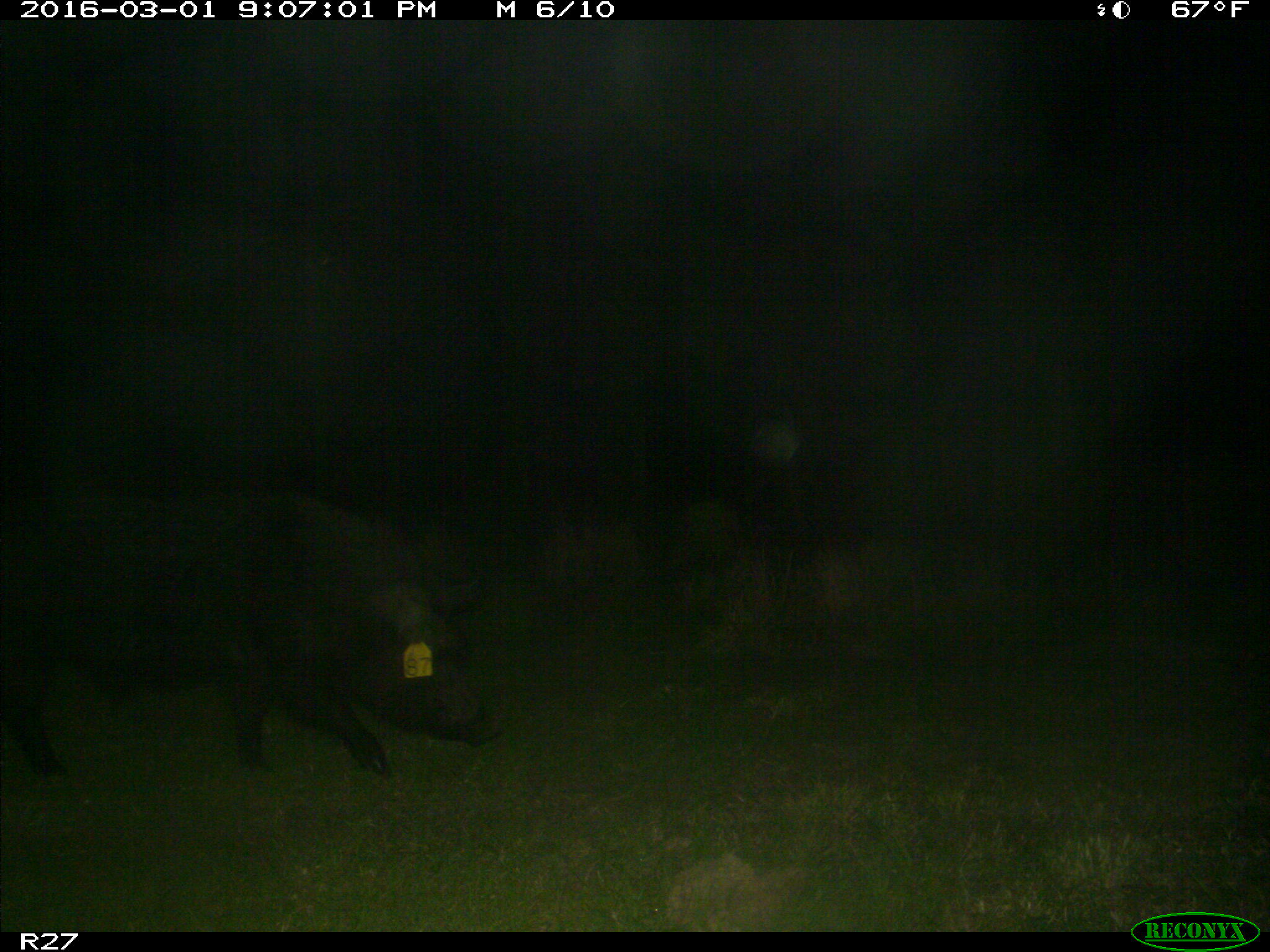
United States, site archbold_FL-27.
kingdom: Animalia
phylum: Chordata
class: Mammalia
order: Artiodactyla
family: Suidae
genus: Sus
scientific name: Sus scrofa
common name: wild boar